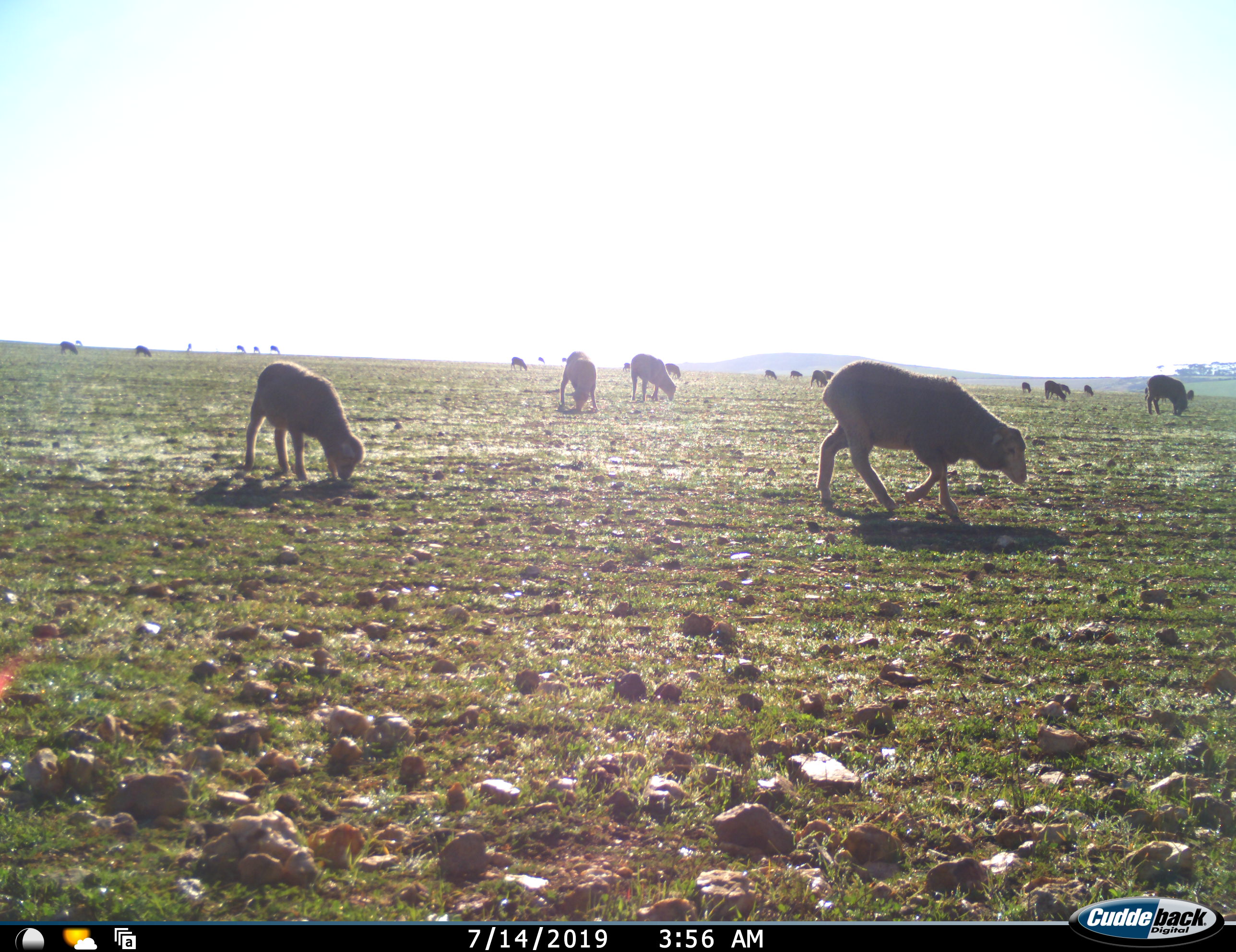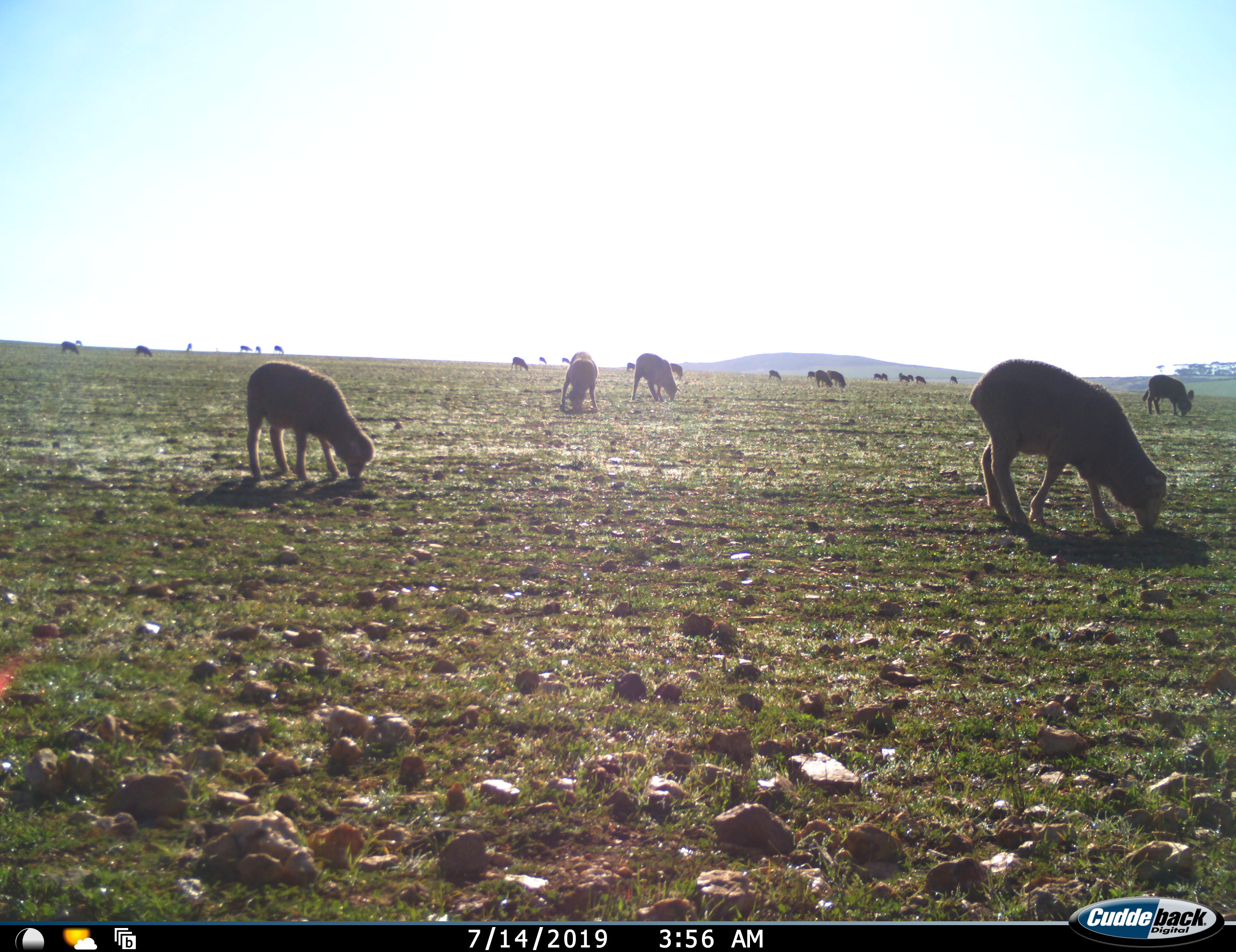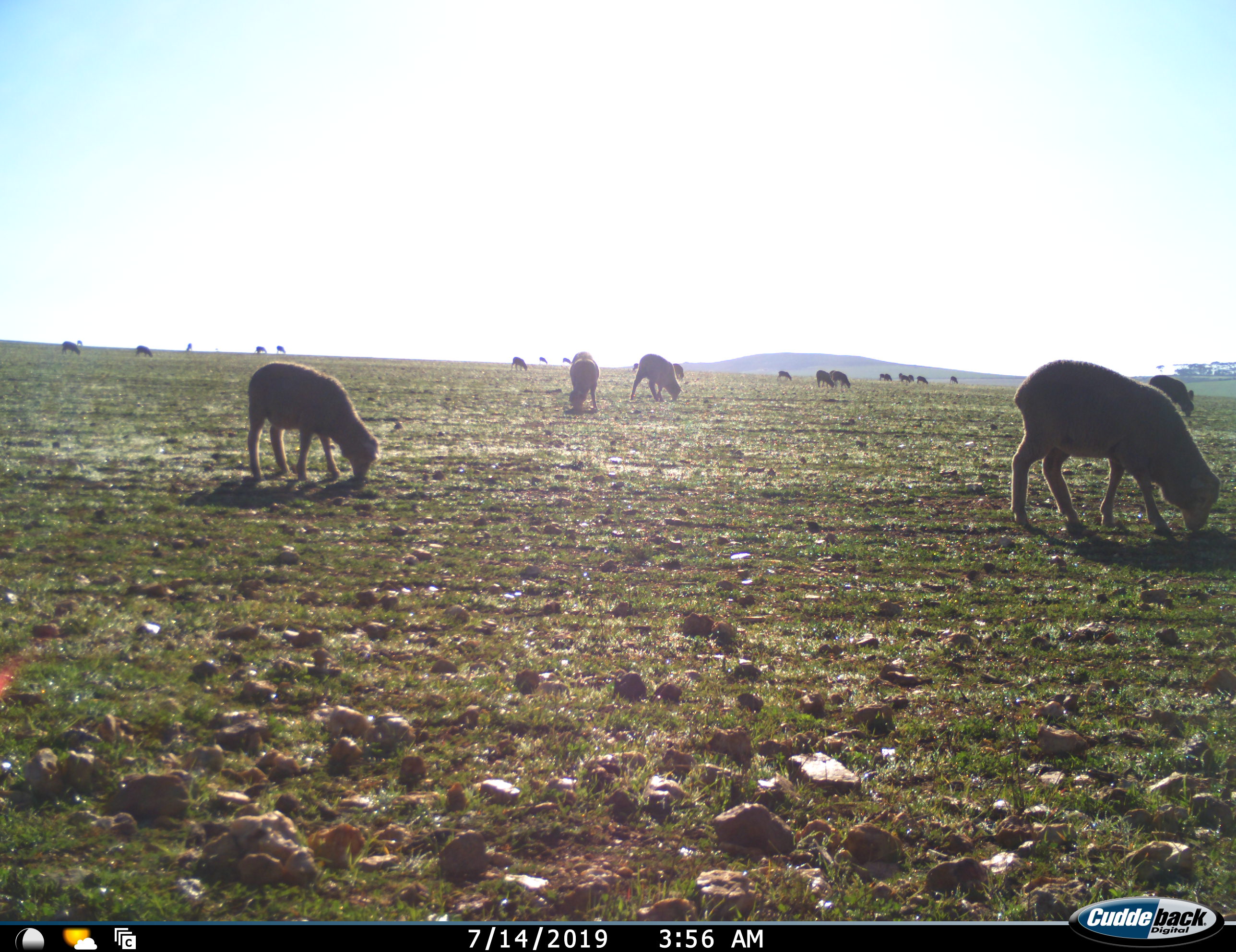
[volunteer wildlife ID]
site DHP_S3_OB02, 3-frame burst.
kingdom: Animalia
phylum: Chordata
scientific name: Vertebrata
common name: domestic animal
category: domesticanimal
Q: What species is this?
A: Domesticanimal (domestic animal) (Vertebrata).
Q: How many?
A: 11-50.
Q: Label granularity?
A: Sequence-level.